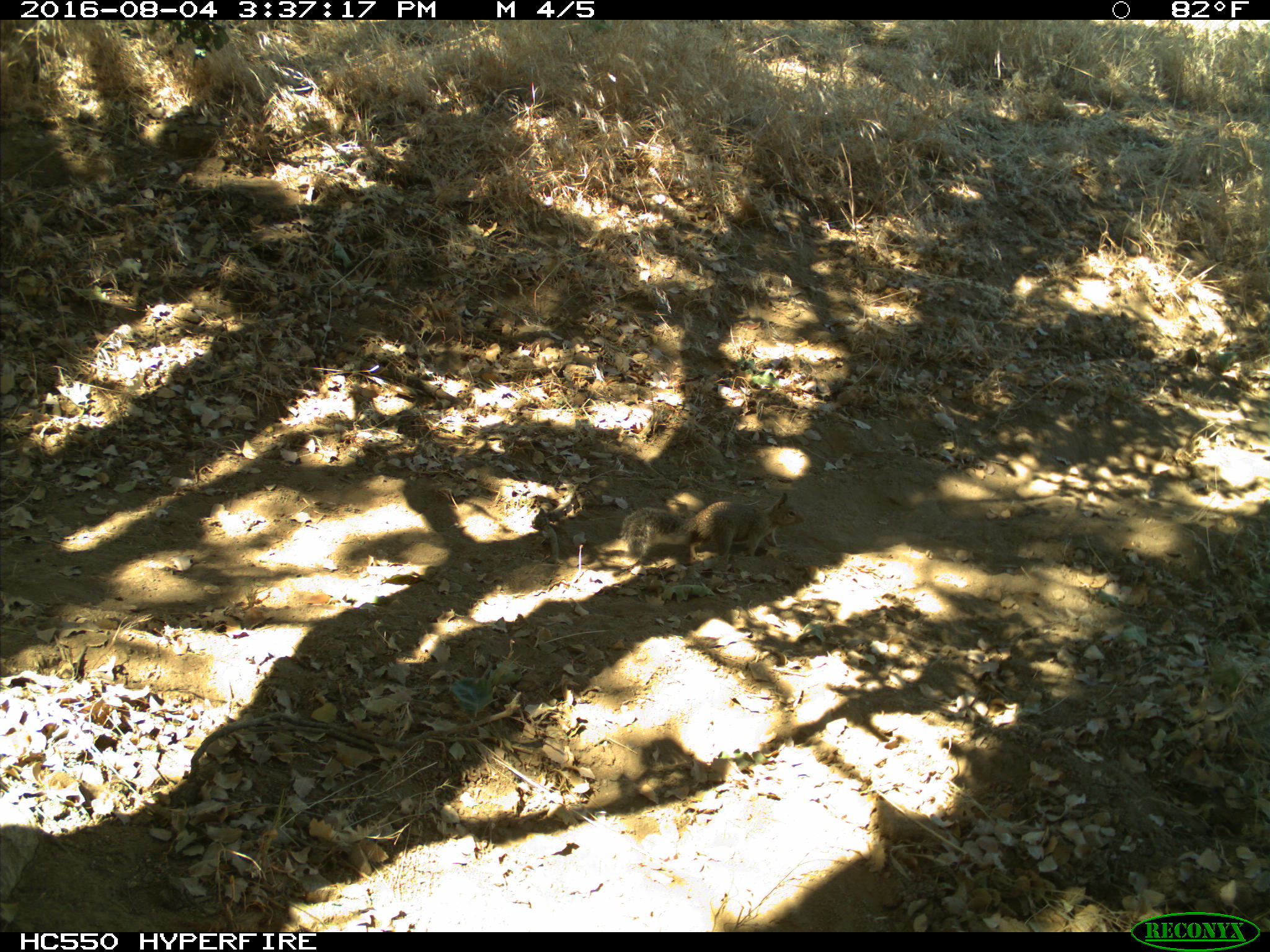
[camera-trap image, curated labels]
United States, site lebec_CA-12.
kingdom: Animalia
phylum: Chordata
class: Mammalia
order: Rodentia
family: Sciuridae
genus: Otospermophilus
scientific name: Otospermophilus beecheyi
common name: california ground squirrel